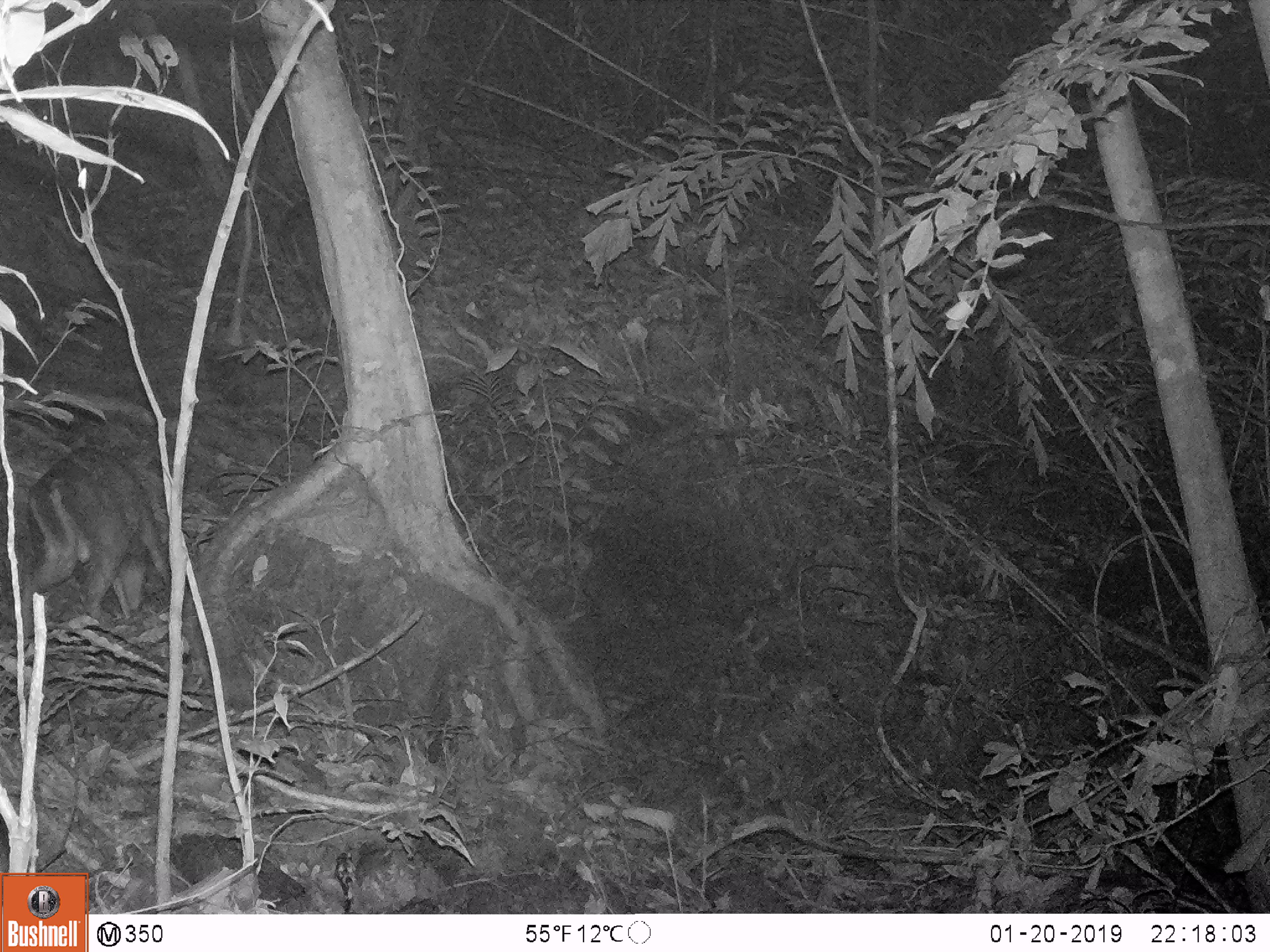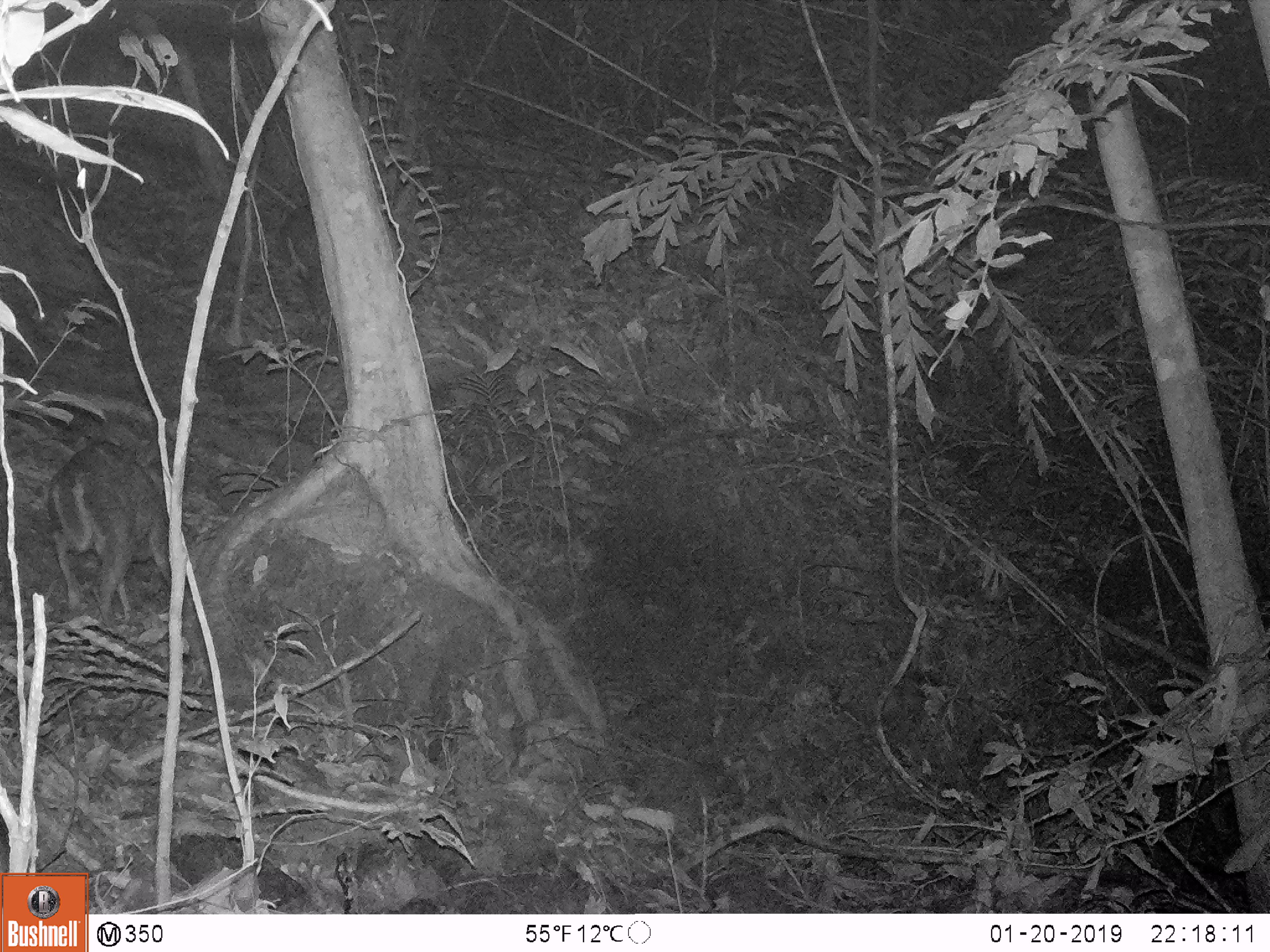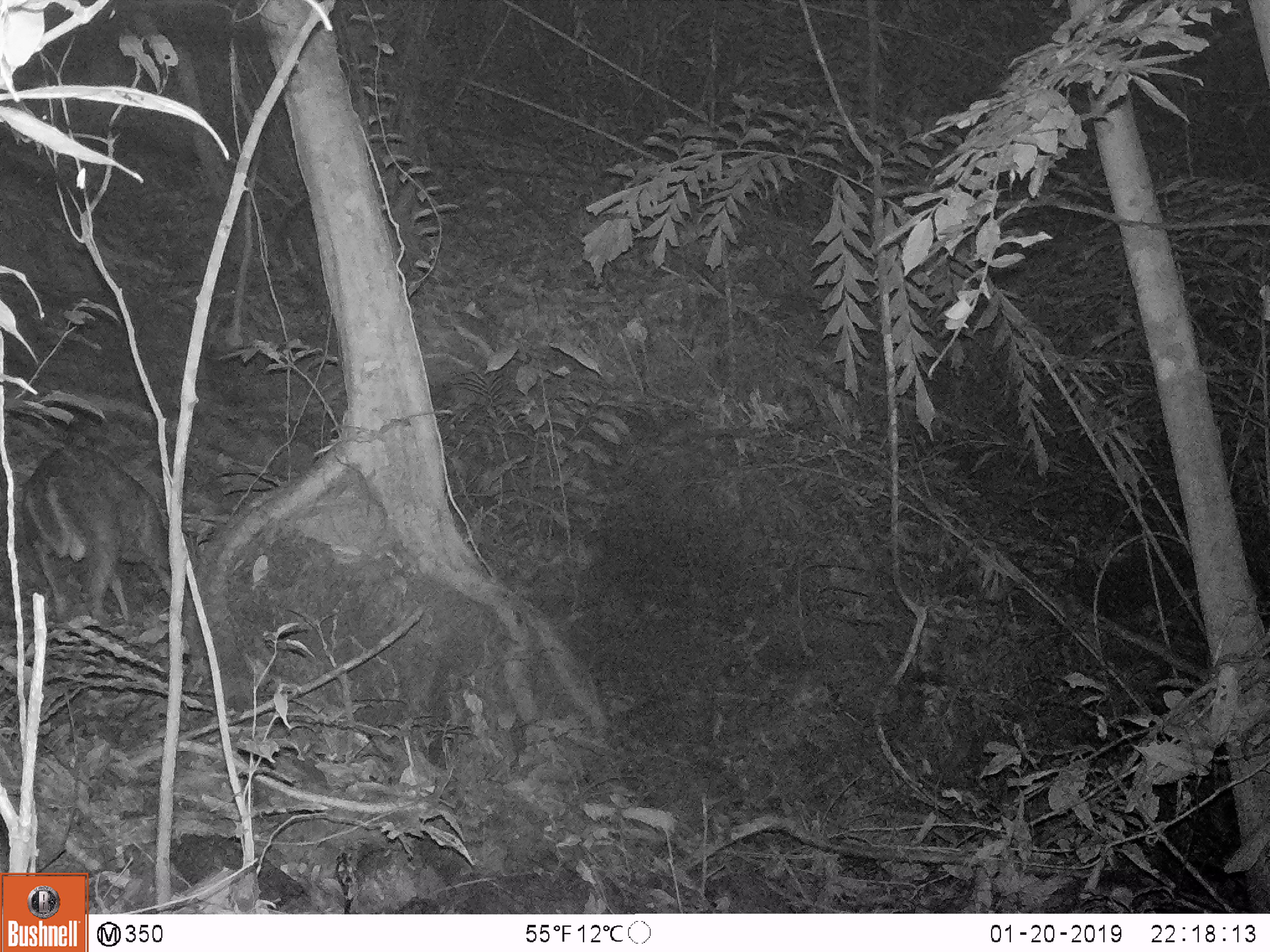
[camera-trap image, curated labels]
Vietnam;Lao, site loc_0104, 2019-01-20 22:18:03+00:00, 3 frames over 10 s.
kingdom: Animalia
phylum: Chordata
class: Mammalia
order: Artiodactyla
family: Cervidae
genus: Muntiacus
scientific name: Muntiacus rooseveltorum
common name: roosevelt's muntjac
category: roosevelts muntjac group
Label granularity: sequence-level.